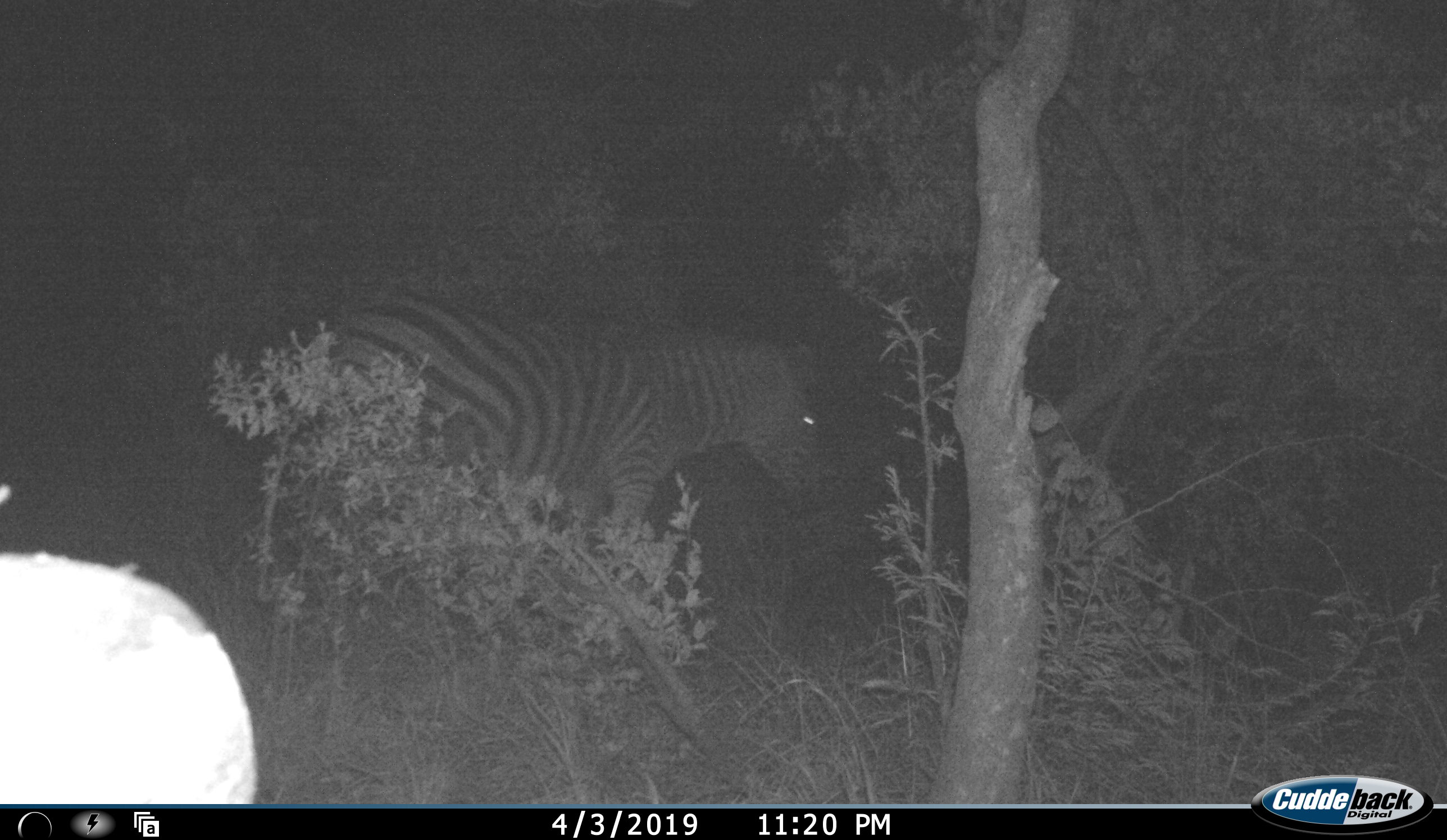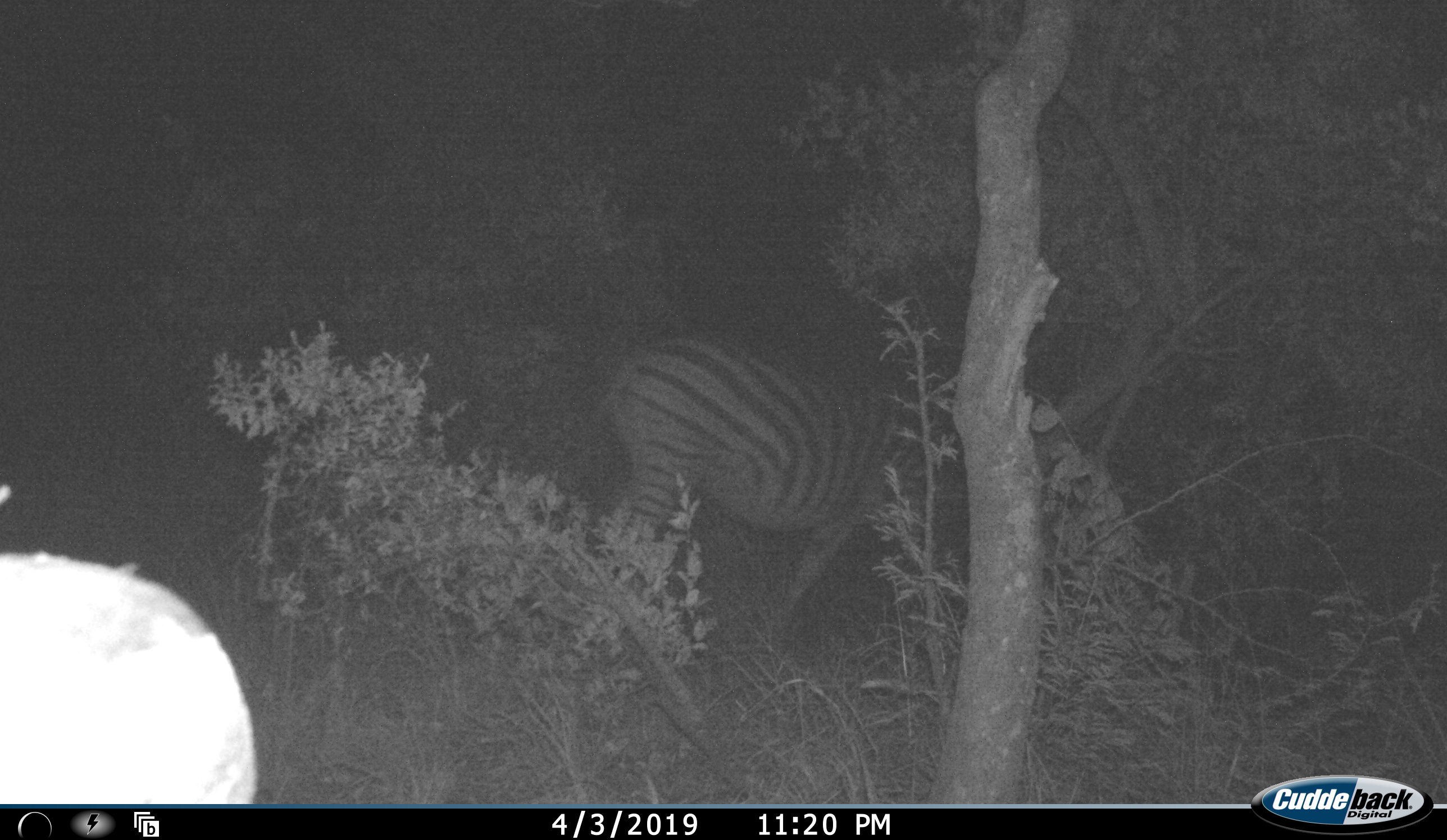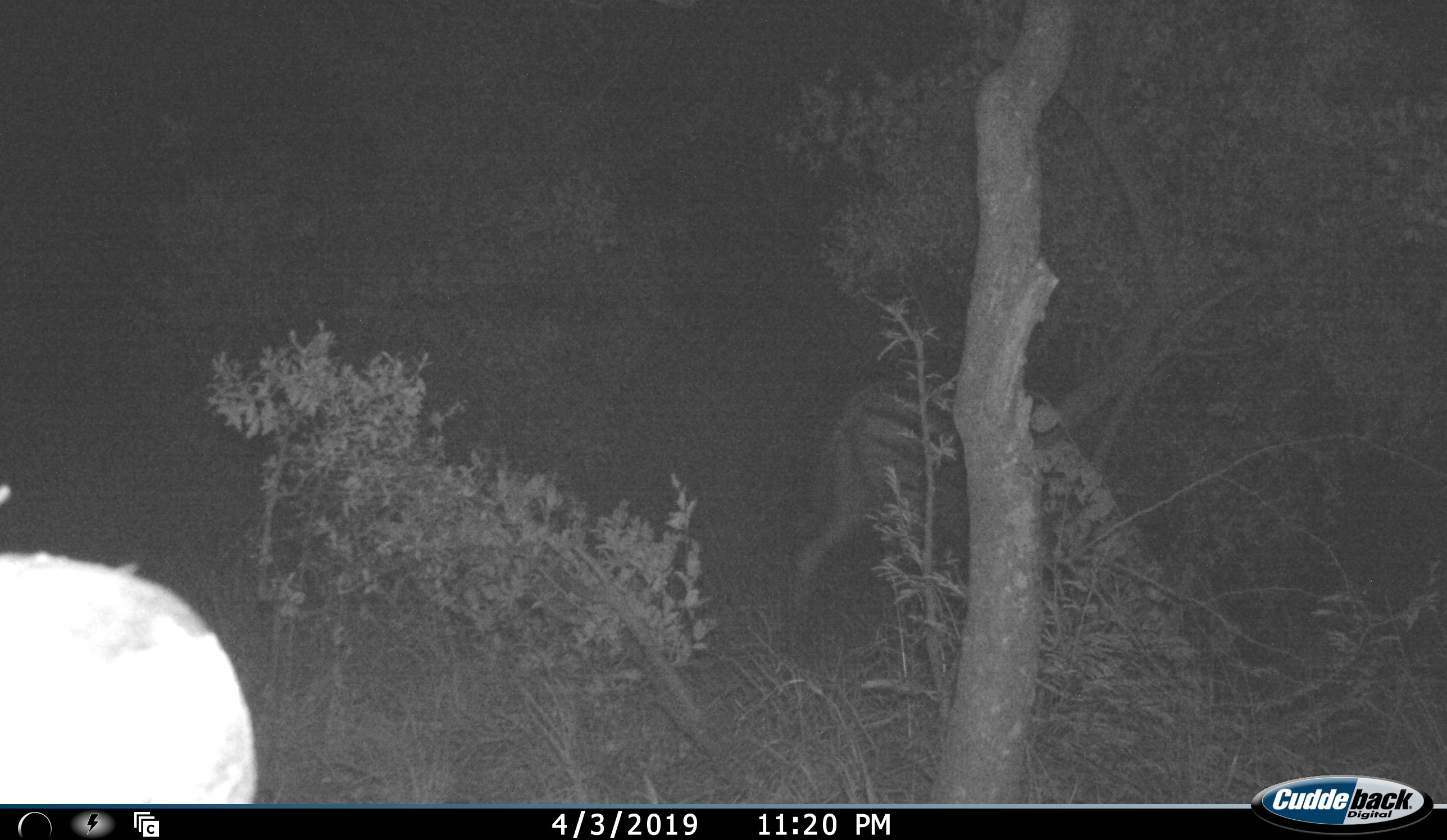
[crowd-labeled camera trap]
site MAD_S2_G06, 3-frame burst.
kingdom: Animalia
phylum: Chordata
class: Mammalia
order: Perissodactyla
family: Equidae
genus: Equus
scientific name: Equus quagga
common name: plains zebra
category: zebraplains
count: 1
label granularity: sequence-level